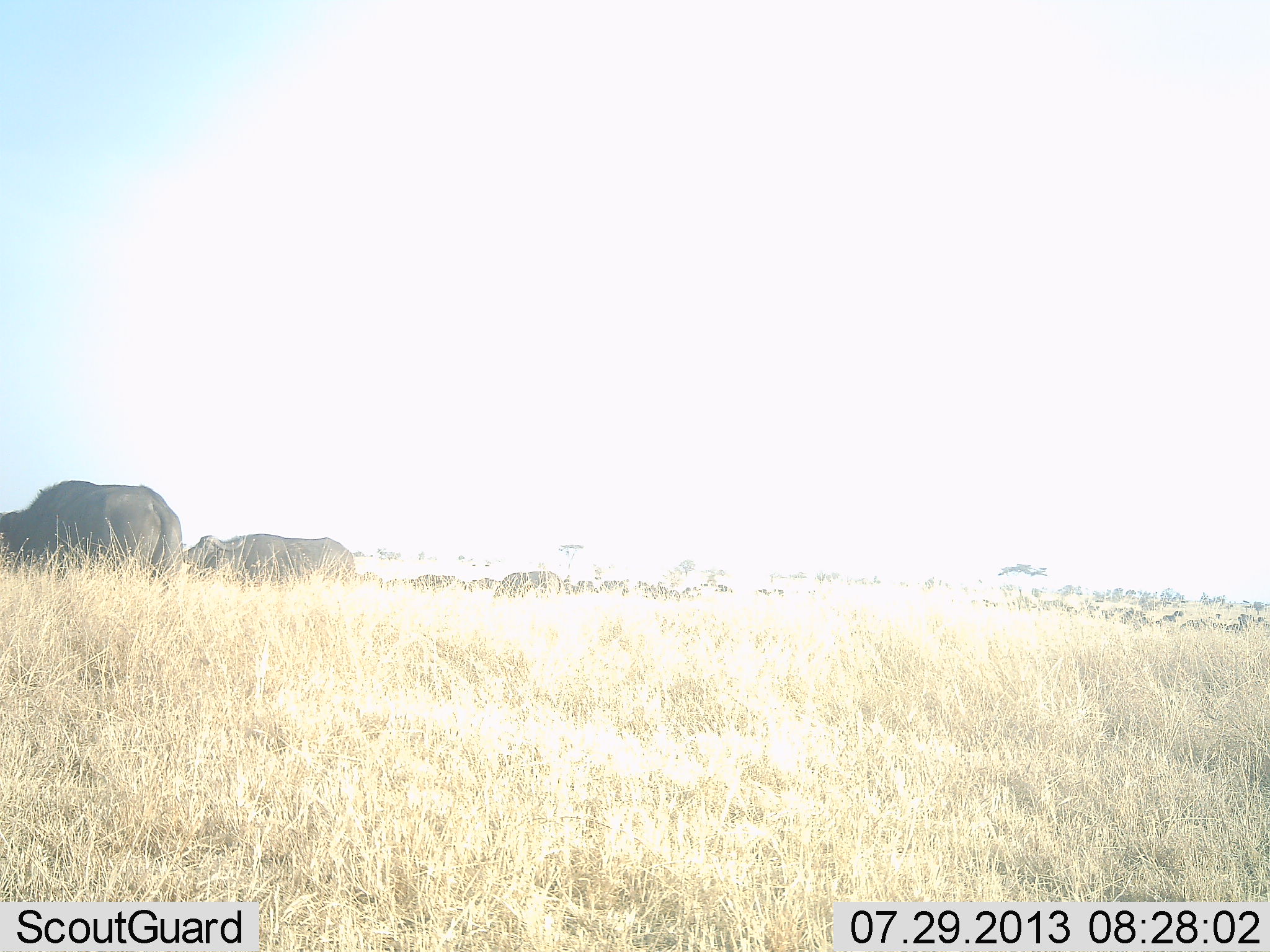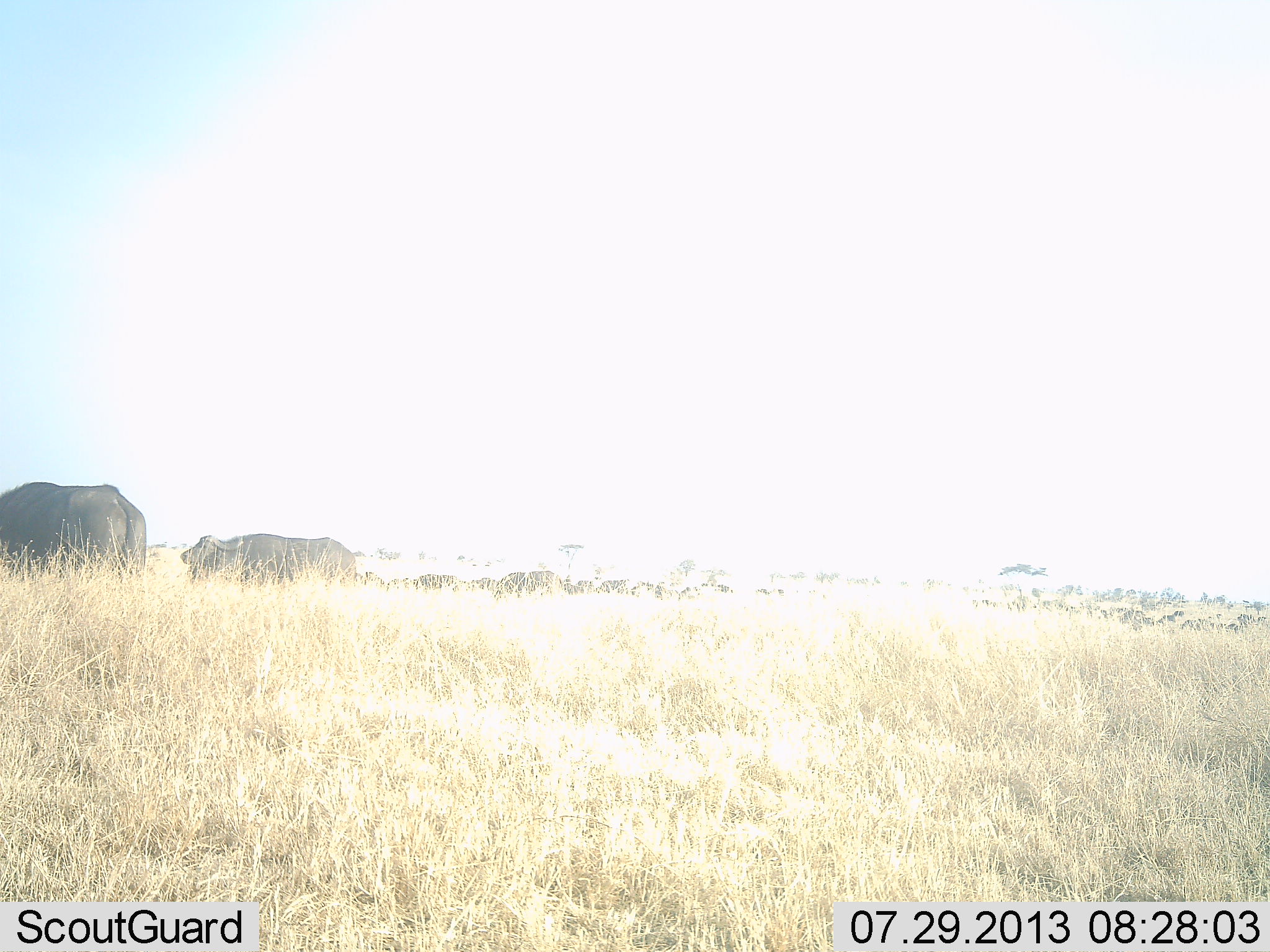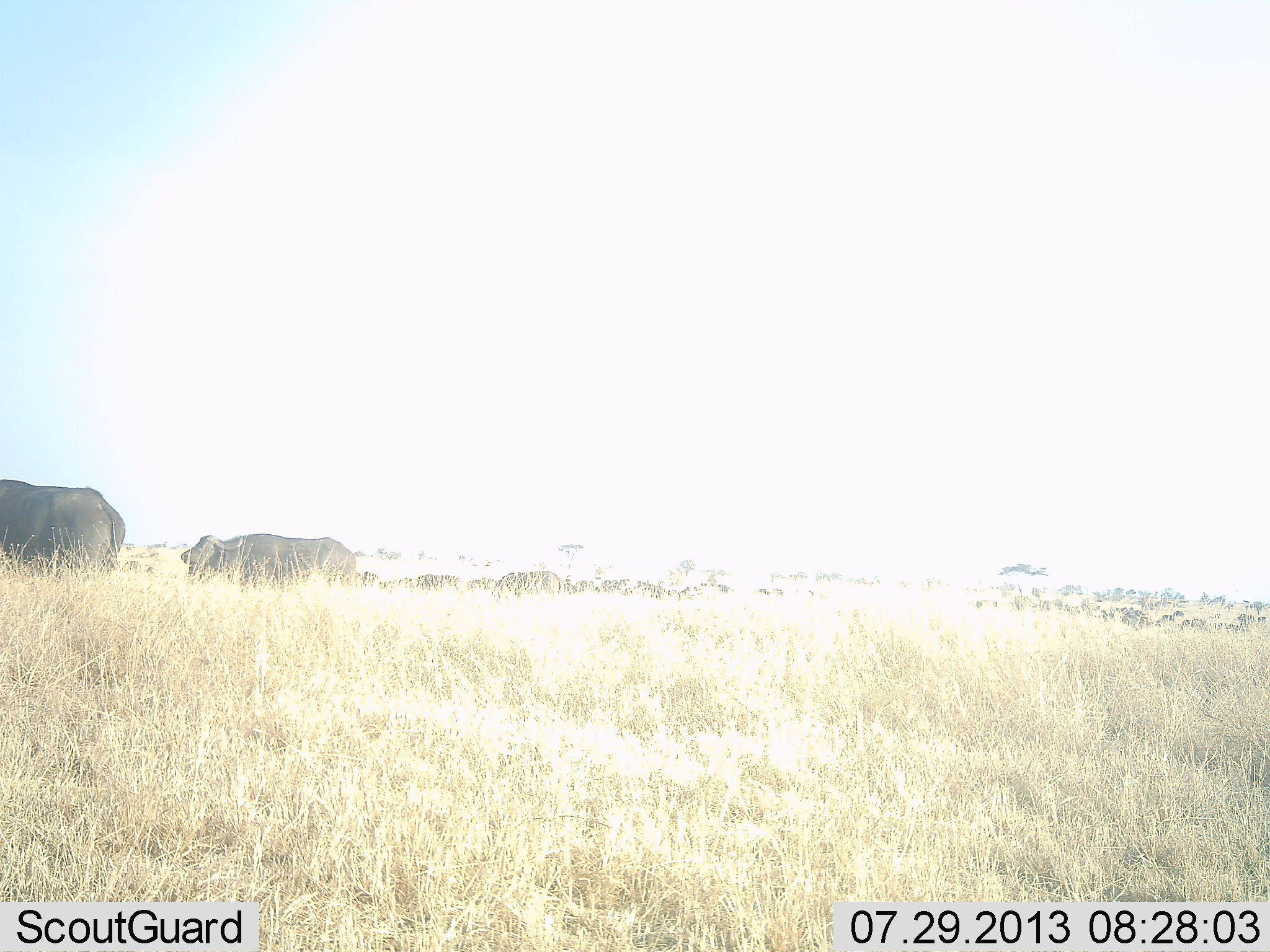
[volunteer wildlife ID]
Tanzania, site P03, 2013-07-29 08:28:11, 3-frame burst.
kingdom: Animalia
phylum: Chordata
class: Mammalia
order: Artiodactyla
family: Bovidae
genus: Syncerus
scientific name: Syncerus caffer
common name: cape buffalo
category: buffalo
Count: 11-50.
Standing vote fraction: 80%.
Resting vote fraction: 10%.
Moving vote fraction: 60%.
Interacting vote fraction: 0%.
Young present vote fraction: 0%.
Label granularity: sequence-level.